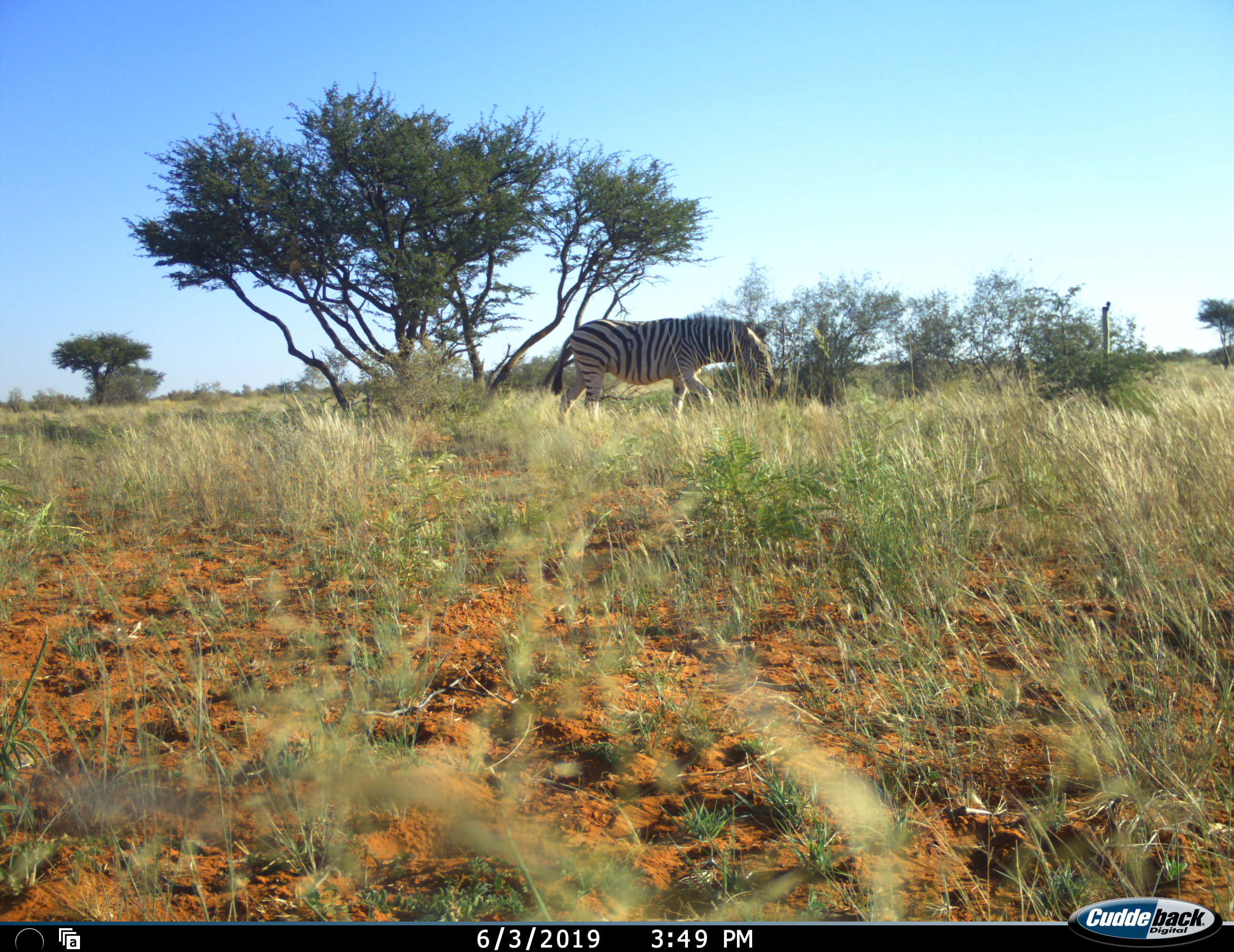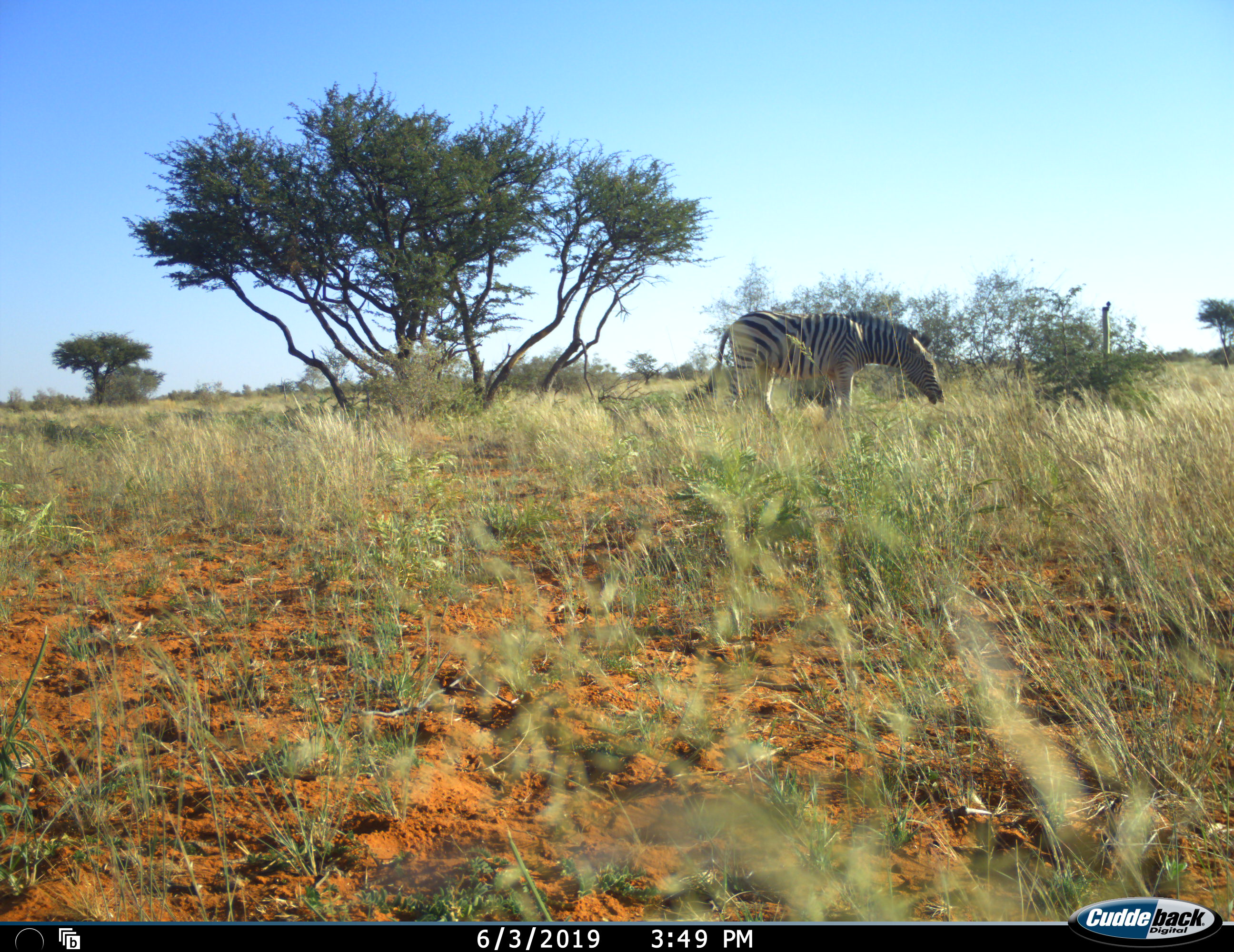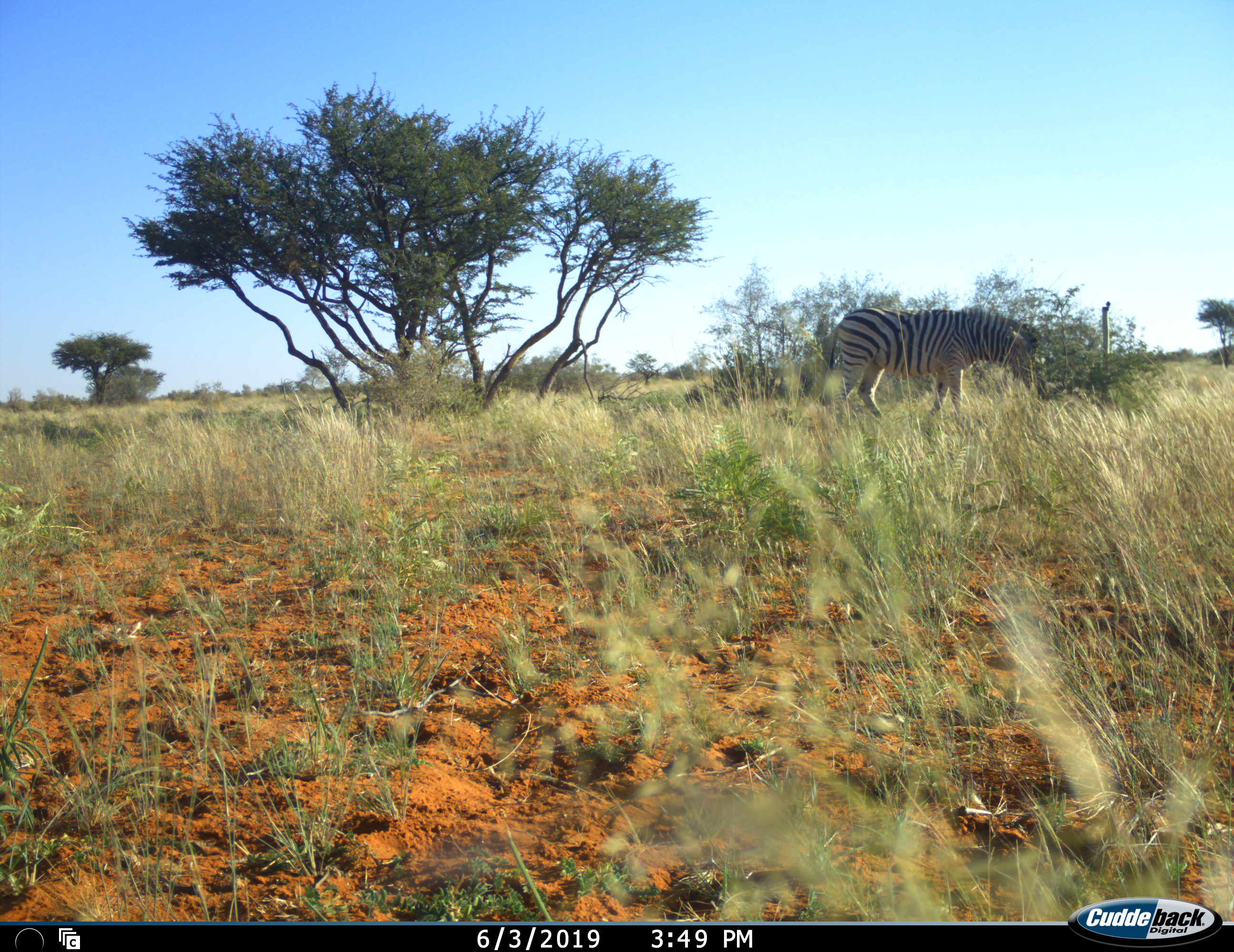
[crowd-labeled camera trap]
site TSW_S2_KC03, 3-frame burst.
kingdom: Animalia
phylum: Chordata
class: Mammalia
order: Perissodactyla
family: Equidae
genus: Equus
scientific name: Equus quagga burchellii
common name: burchell's zebra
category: zebraburchells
Zebraburchells (burchell's zebra) (Equus quagga burchellii), count 1. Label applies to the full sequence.